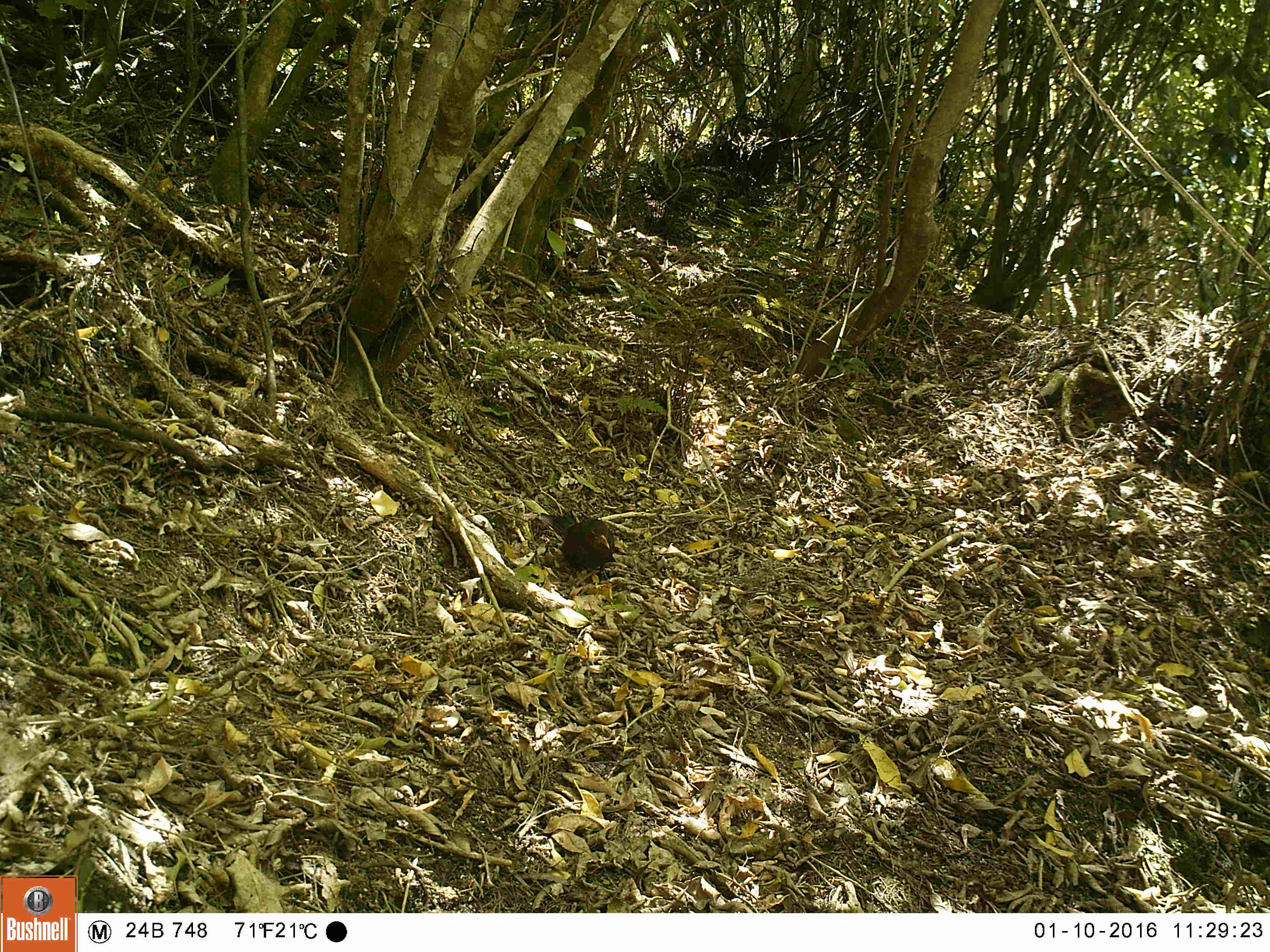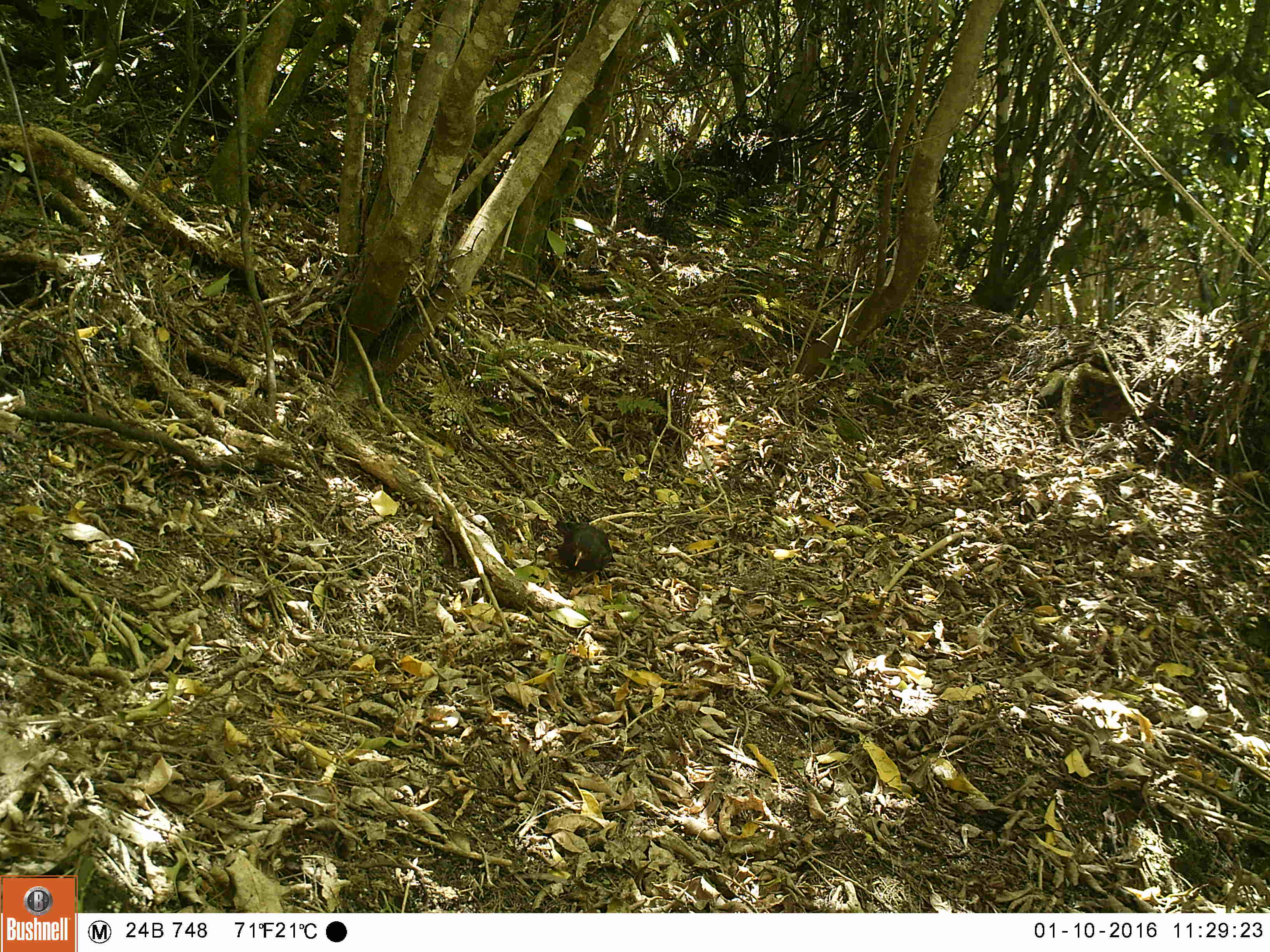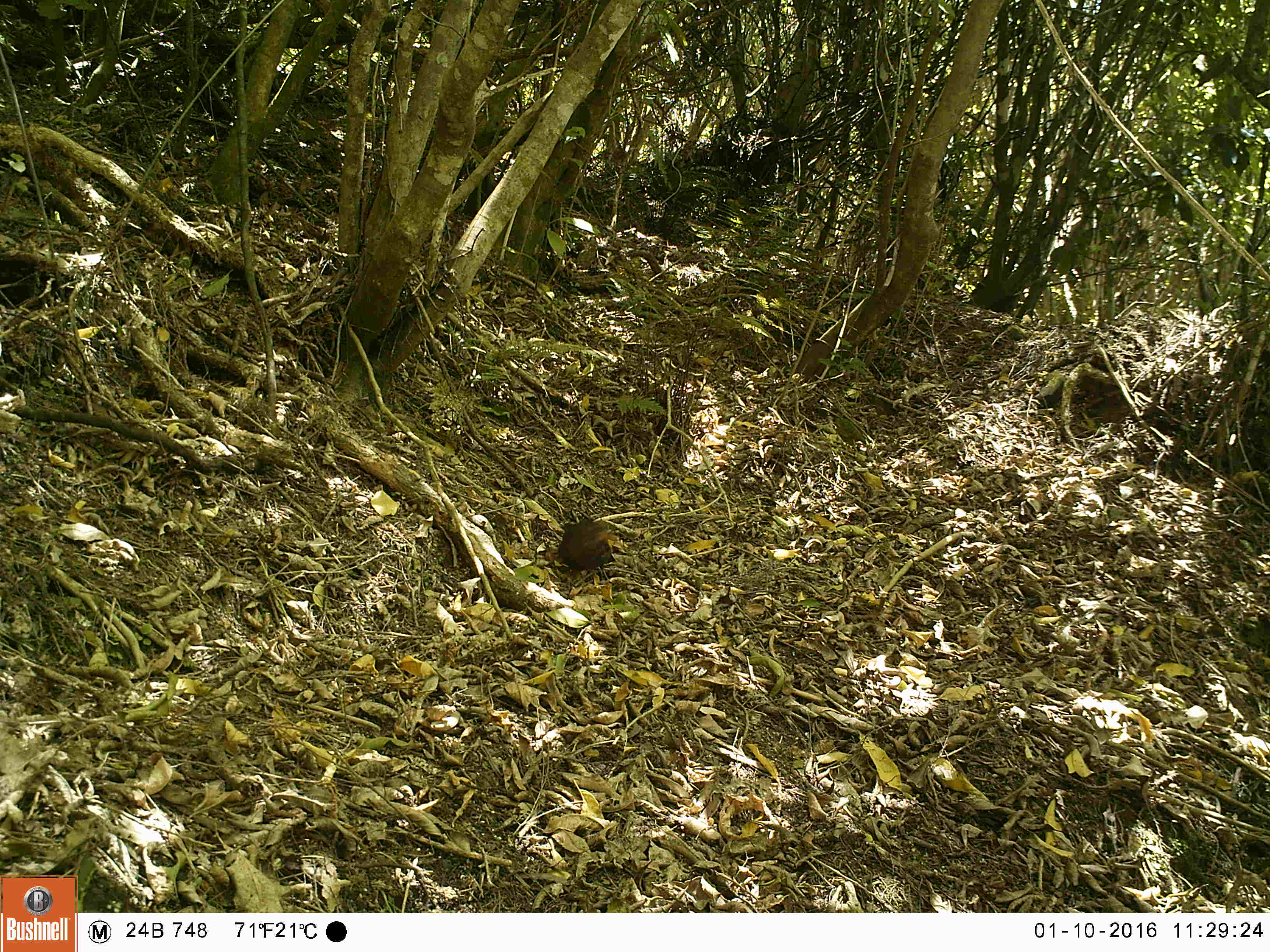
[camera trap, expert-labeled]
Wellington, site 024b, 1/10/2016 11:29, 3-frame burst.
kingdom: Animalia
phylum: Chordata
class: Aves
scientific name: Aves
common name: bird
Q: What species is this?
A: Bird (Aves).